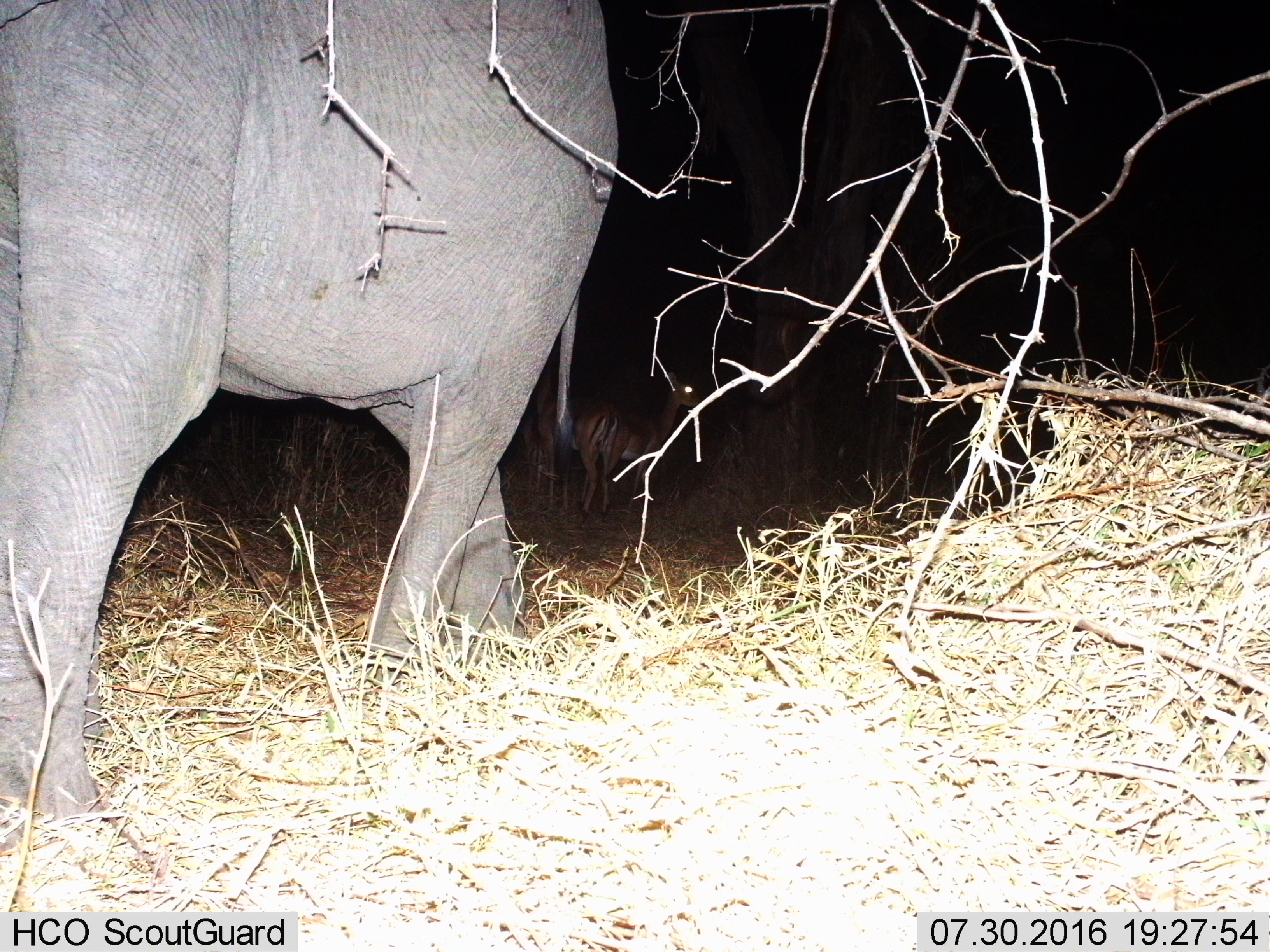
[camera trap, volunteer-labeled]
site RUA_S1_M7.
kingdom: Animalia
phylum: Chordata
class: Mammalia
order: Proboscidea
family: Elephantidae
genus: Loxodonta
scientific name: Loxodonta africana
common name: african bush elephant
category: elephant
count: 1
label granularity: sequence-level